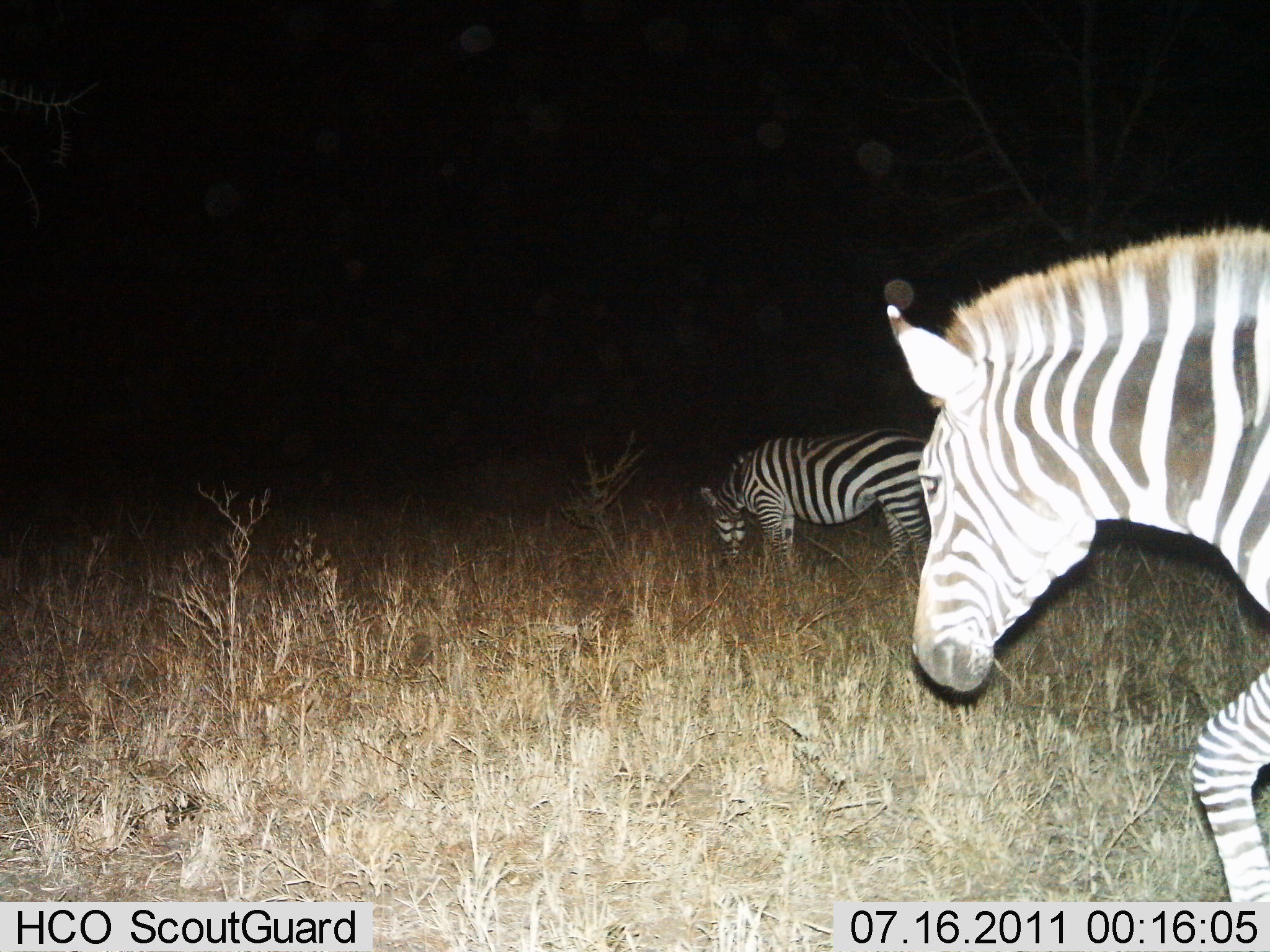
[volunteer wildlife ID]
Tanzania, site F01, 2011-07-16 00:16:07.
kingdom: Animalia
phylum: Chordata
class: Mammalia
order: Perissodactyla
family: Equidae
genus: Equus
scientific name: Equus quagga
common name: plains zebra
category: zebra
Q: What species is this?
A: Zebra (plains zebra) (Equus quagga).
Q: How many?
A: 2.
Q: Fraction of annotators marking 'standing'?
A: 62%.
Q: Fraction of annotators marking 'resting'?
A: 0%.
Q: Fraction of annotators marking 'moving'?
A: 46%.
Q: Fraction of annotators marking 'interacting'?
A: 0%.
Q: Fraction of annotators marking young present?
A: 0%.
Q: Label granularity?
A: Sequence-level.